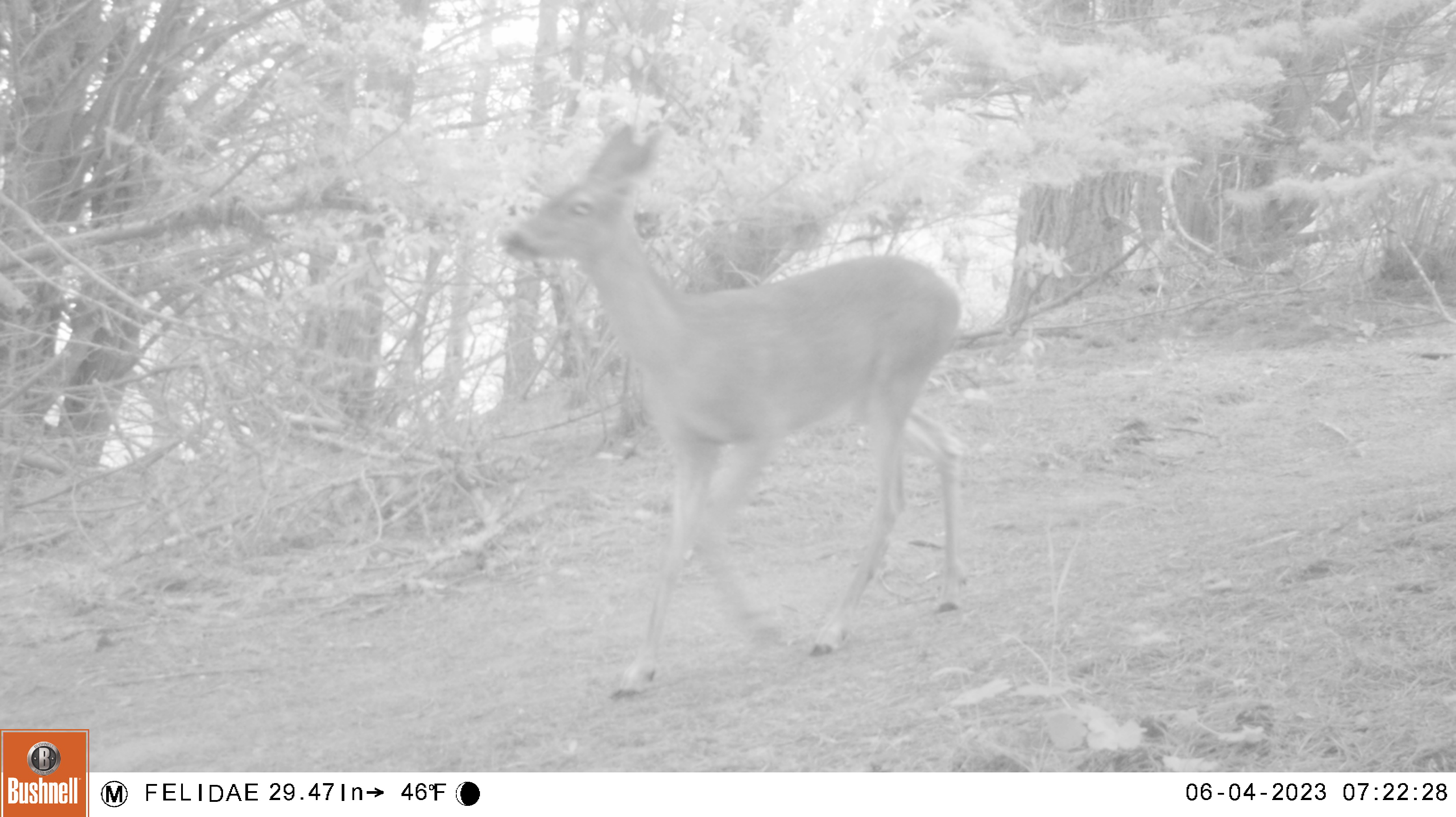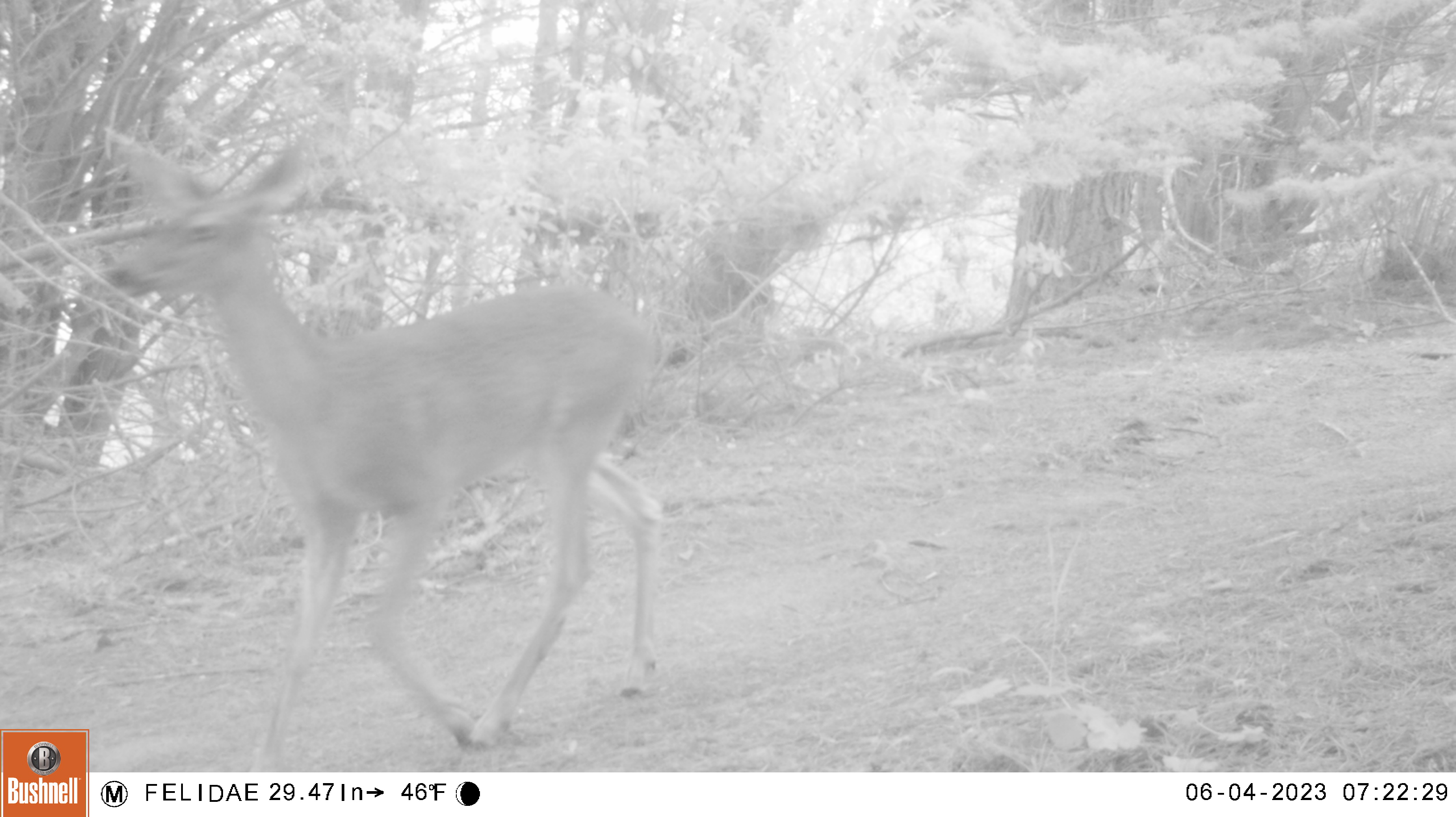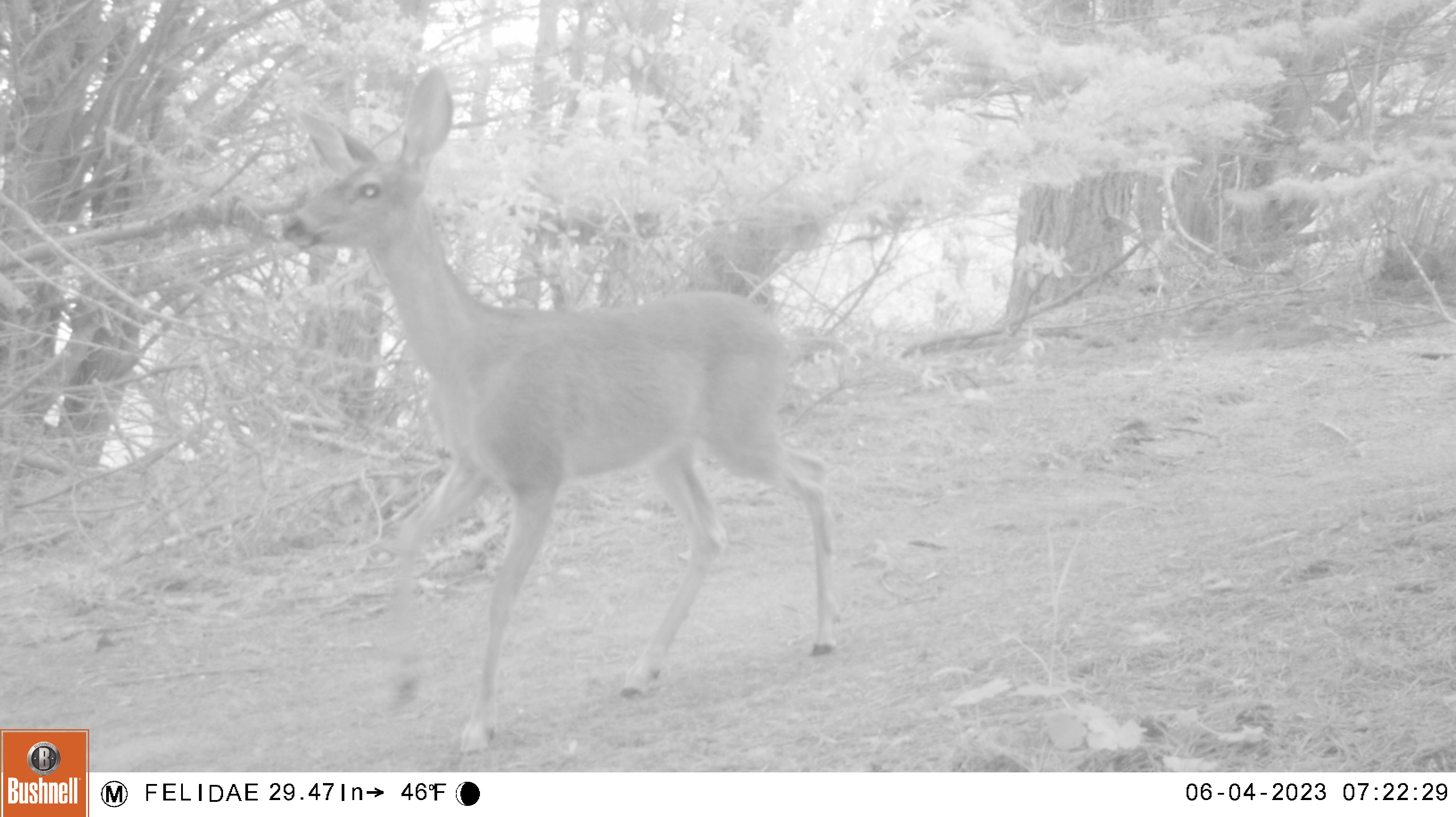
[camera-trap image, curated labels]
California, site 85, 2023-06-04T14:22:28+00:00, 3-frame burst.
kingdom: Animalia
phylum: Chordata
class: Mammalia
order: Artiodactyla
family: Cervidae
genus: Odocoileus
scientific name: Odocoileus hemionus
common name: mule deer